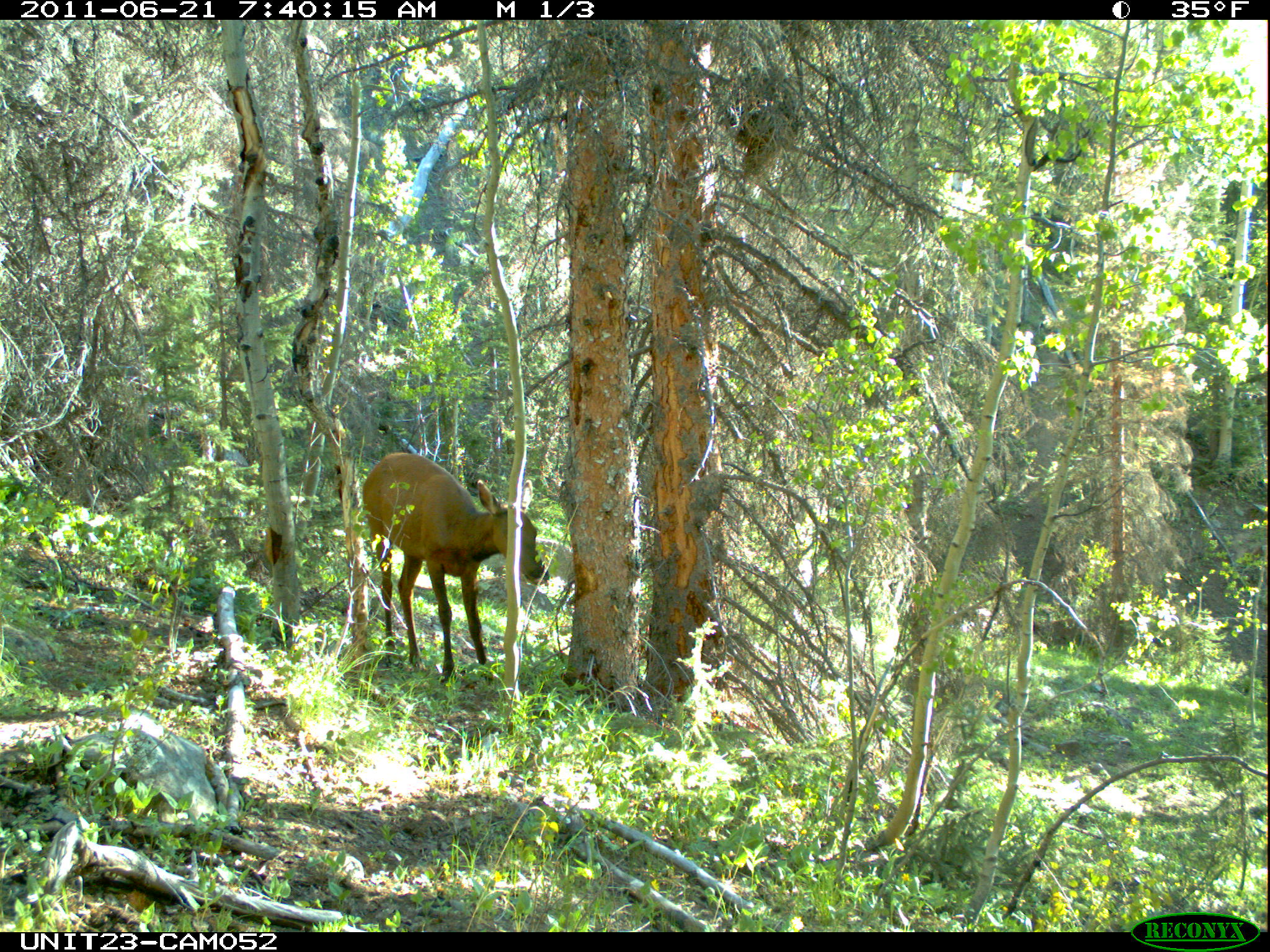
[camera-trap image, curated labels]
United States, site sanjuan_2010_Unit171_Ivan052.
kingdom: Animalia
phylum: Chordata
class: Mammalia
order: Artiodactyla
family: Cervidae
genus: Cervus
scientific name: Cervus elaphus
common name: red deer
Cervus elaphus (red deer).